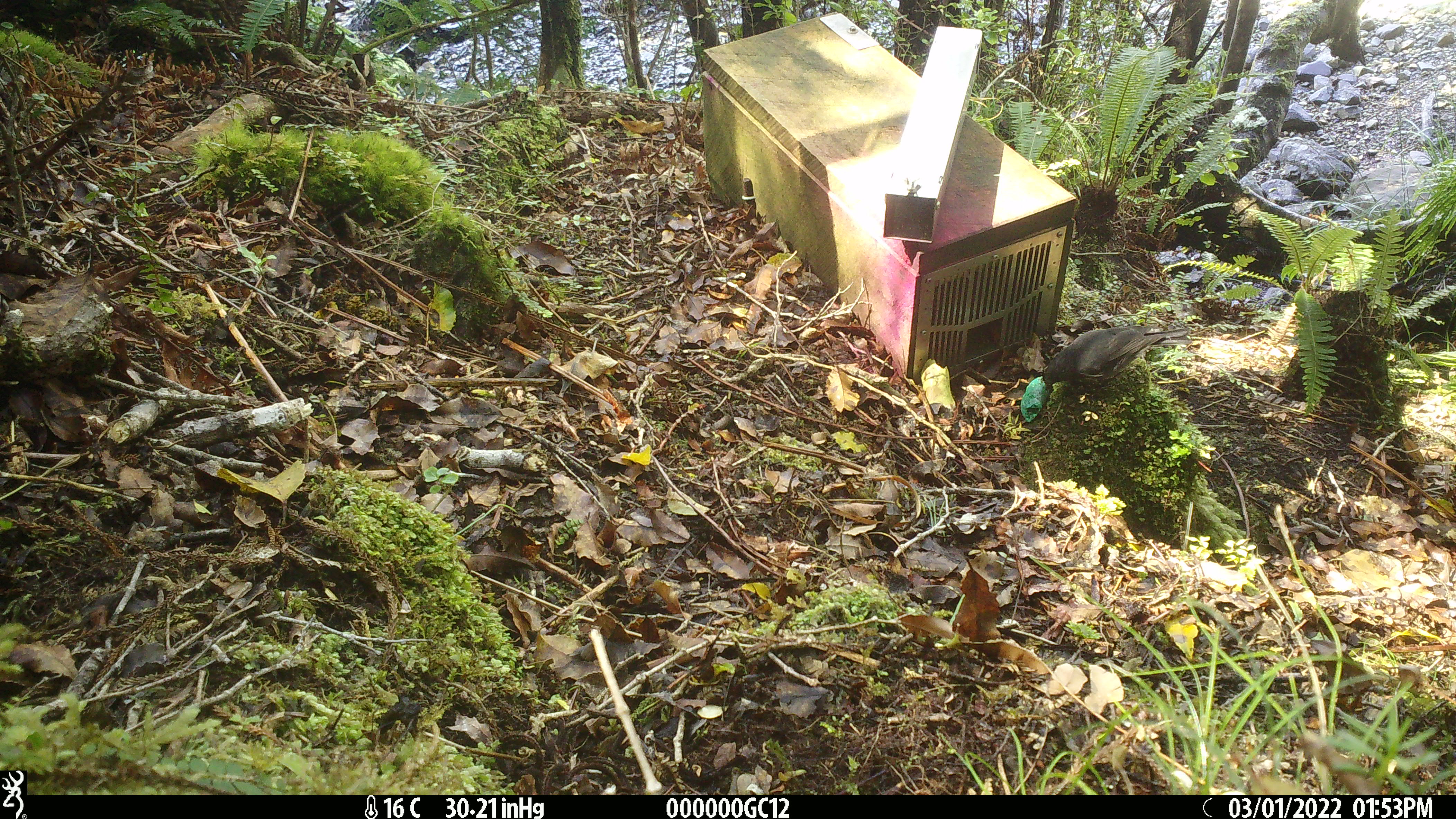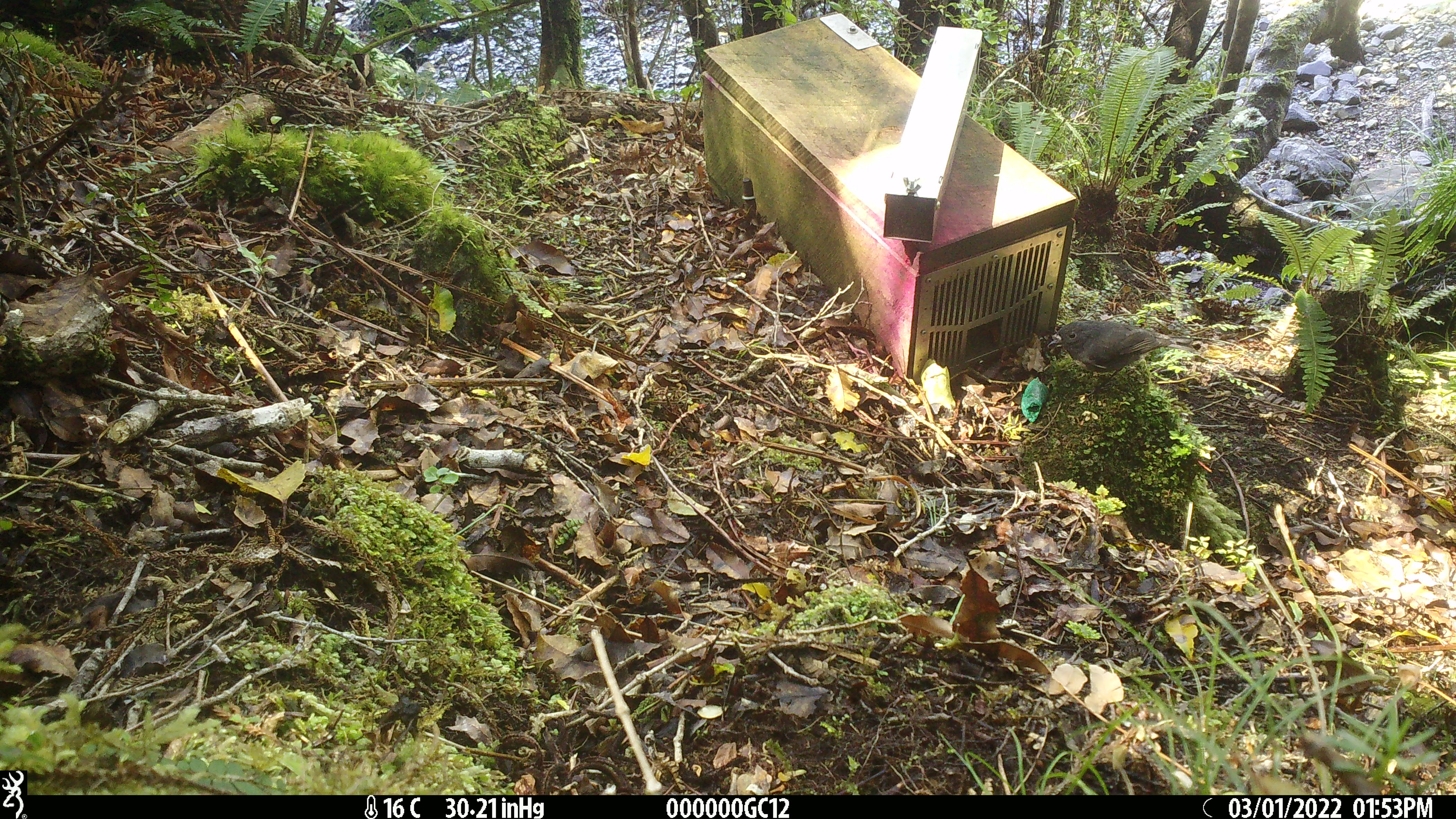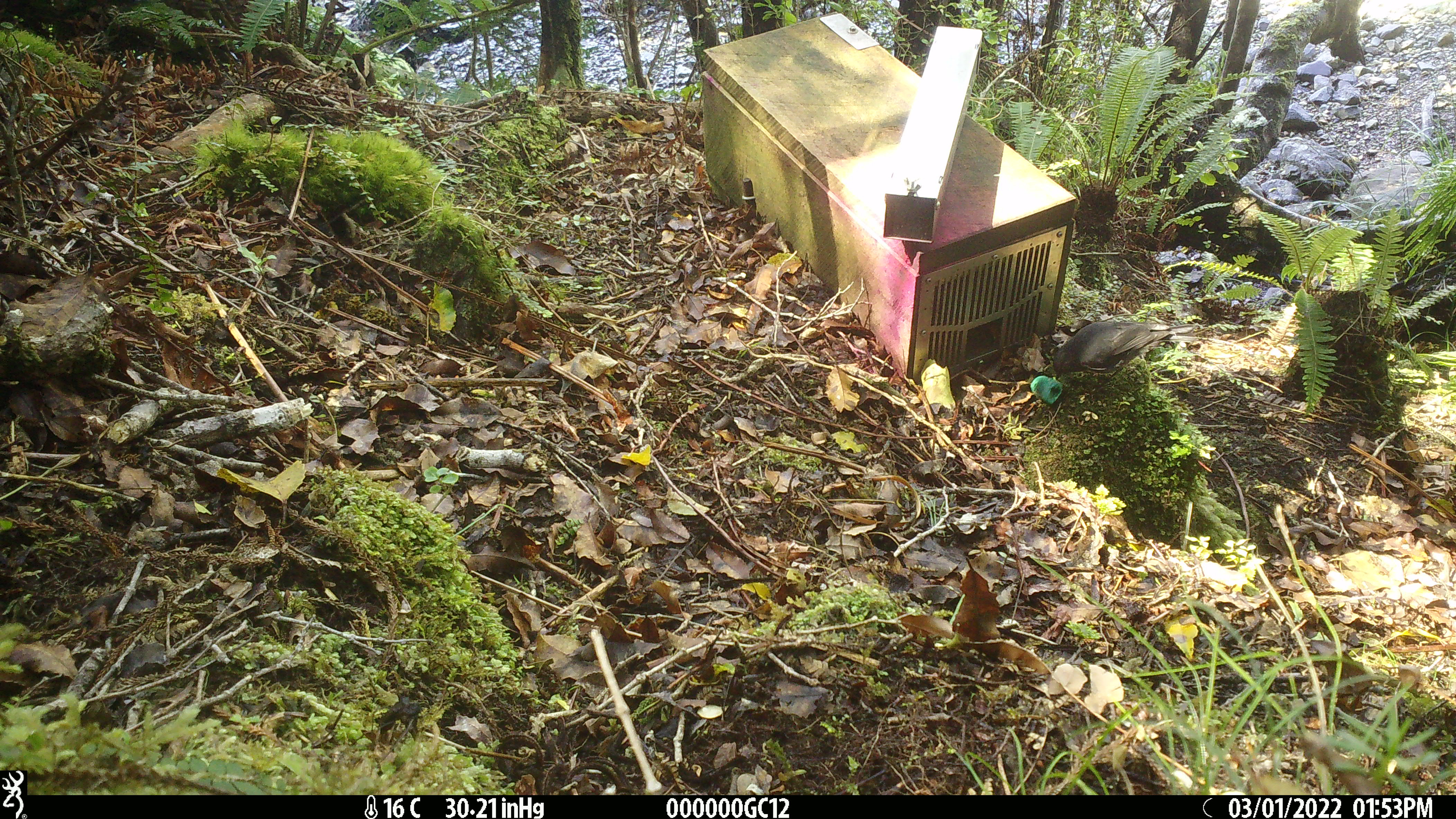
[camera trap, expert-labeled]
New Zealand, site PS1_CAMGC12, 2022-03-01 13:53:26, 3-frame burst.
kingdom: Animalia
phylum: Chordata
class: Aves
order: Passeriformes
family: Petroicidae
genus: Petroica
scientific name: Petroica australis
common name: new zealand robin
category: robin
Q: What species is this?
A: Robin (new zealand robin) (Petroica australis).